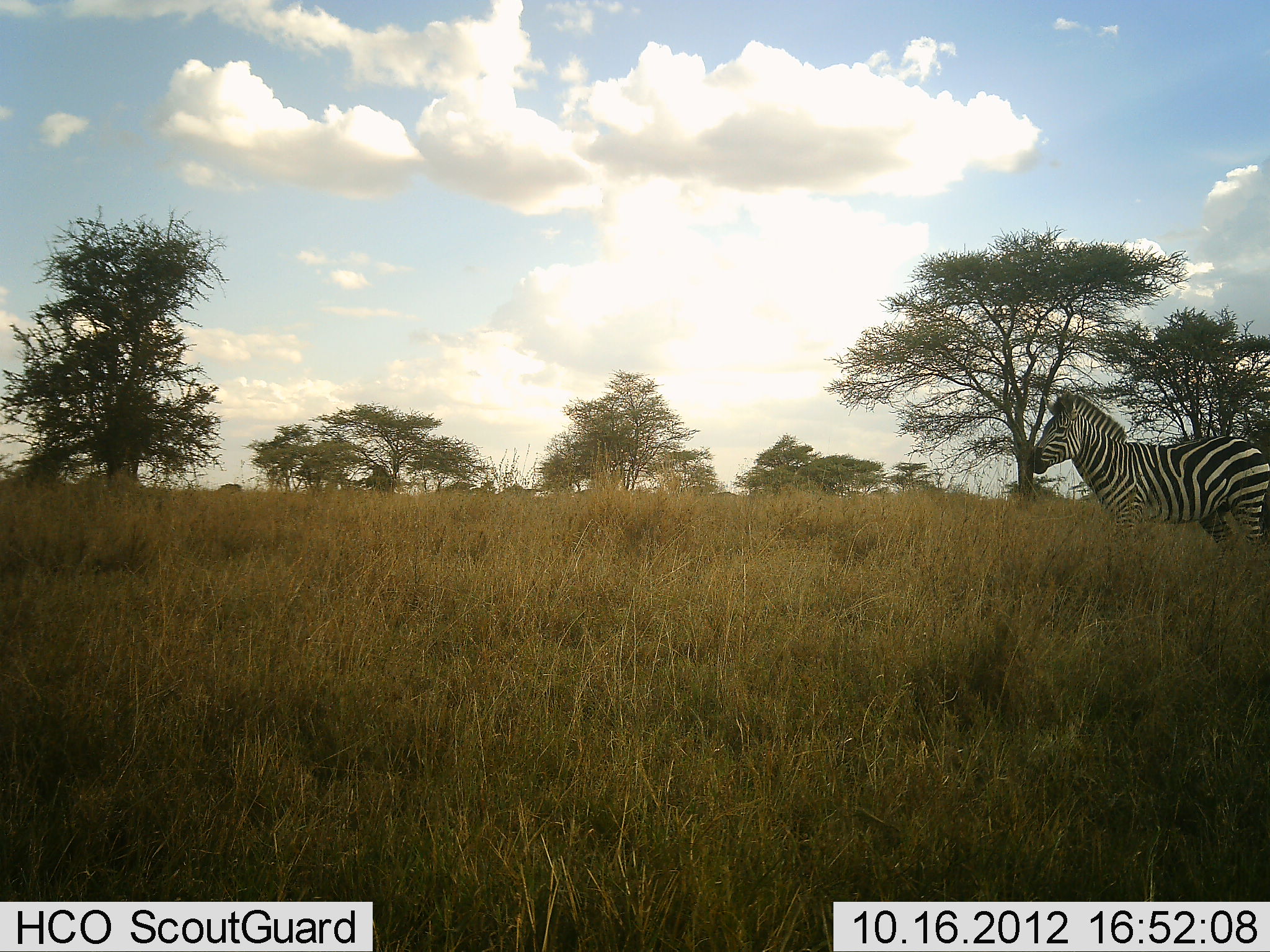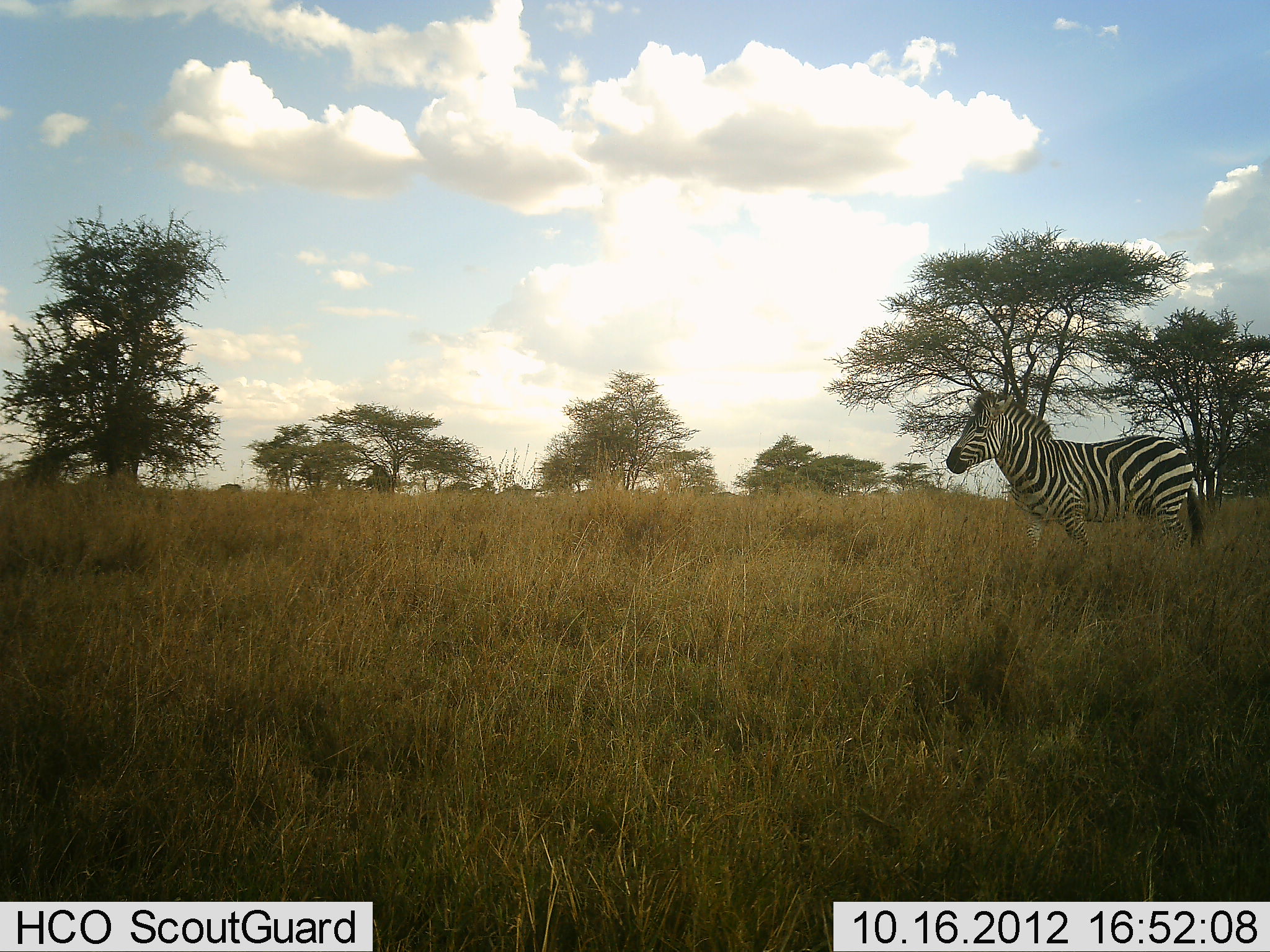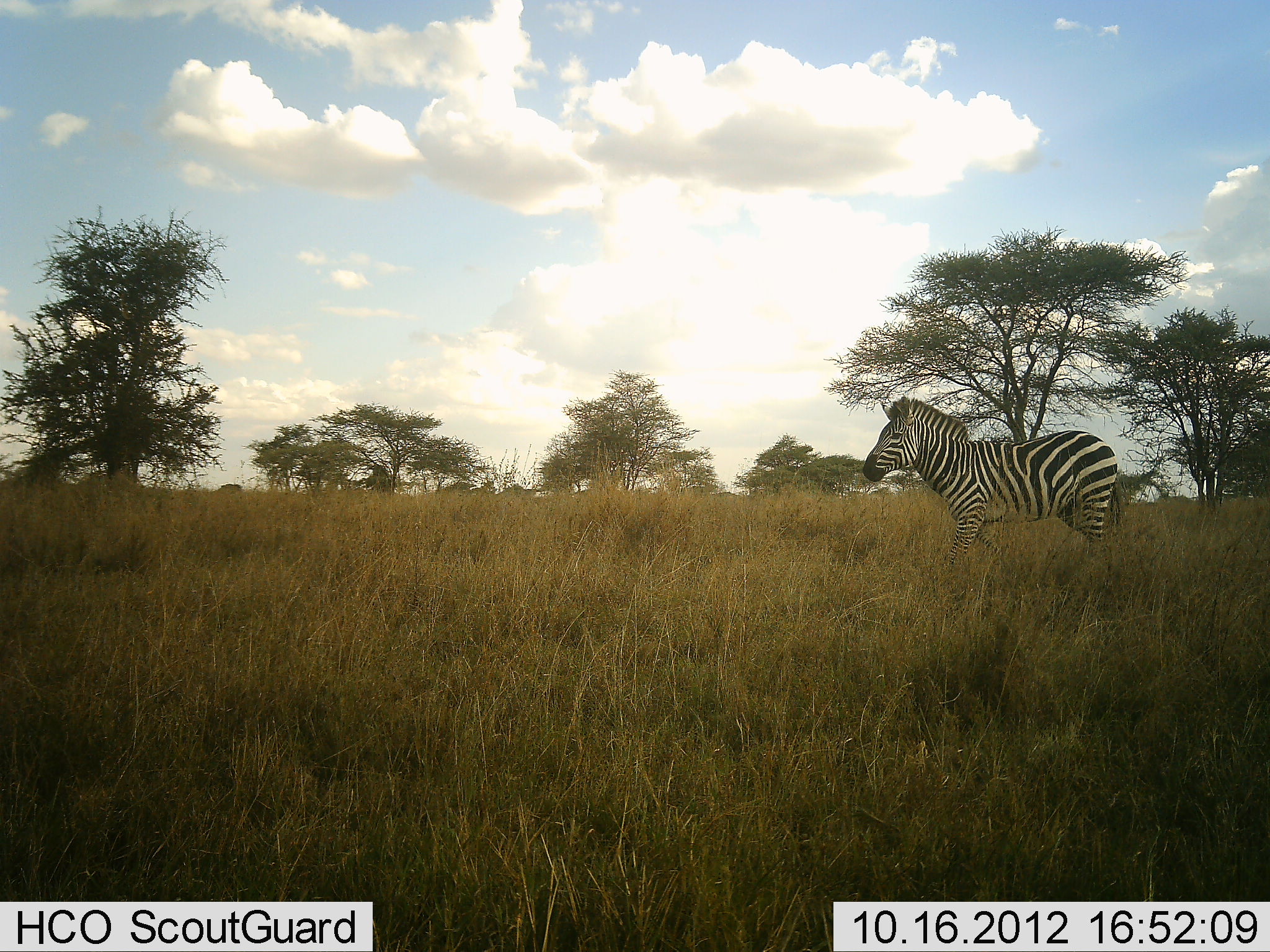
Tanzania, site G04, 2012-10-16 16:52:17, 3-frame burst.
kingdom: Animalia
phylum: Chordata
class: Mammalia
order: Perissodactyla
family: Equidae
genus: Equus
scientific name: Equus quagga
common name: plains zebra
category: zebra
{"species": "zebra (plains zebra) (Equus quagga)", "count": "1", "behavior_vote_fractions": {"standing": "40%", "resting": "0%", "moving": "70%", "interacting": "0%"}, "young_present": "0%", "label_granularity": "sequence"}